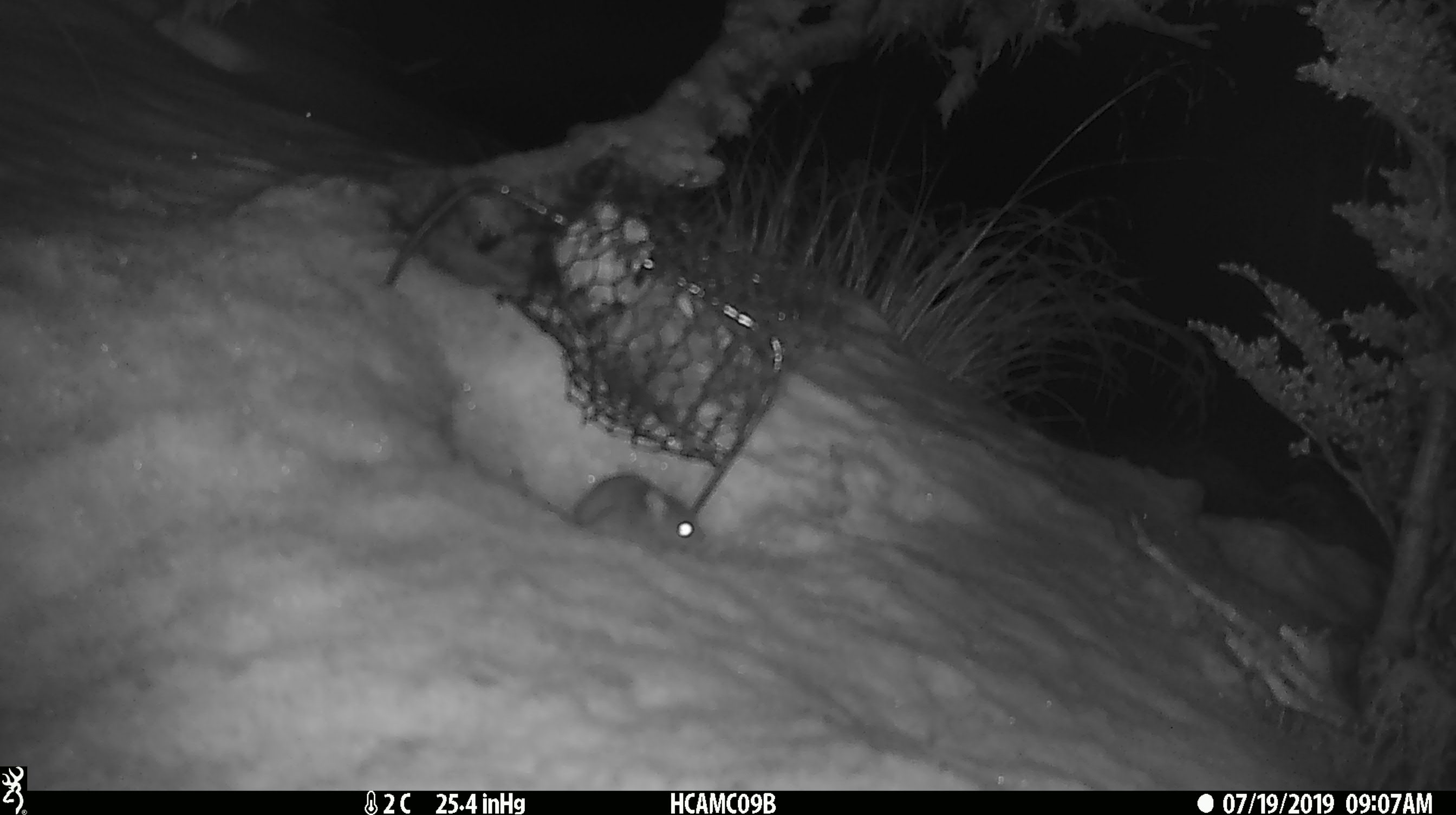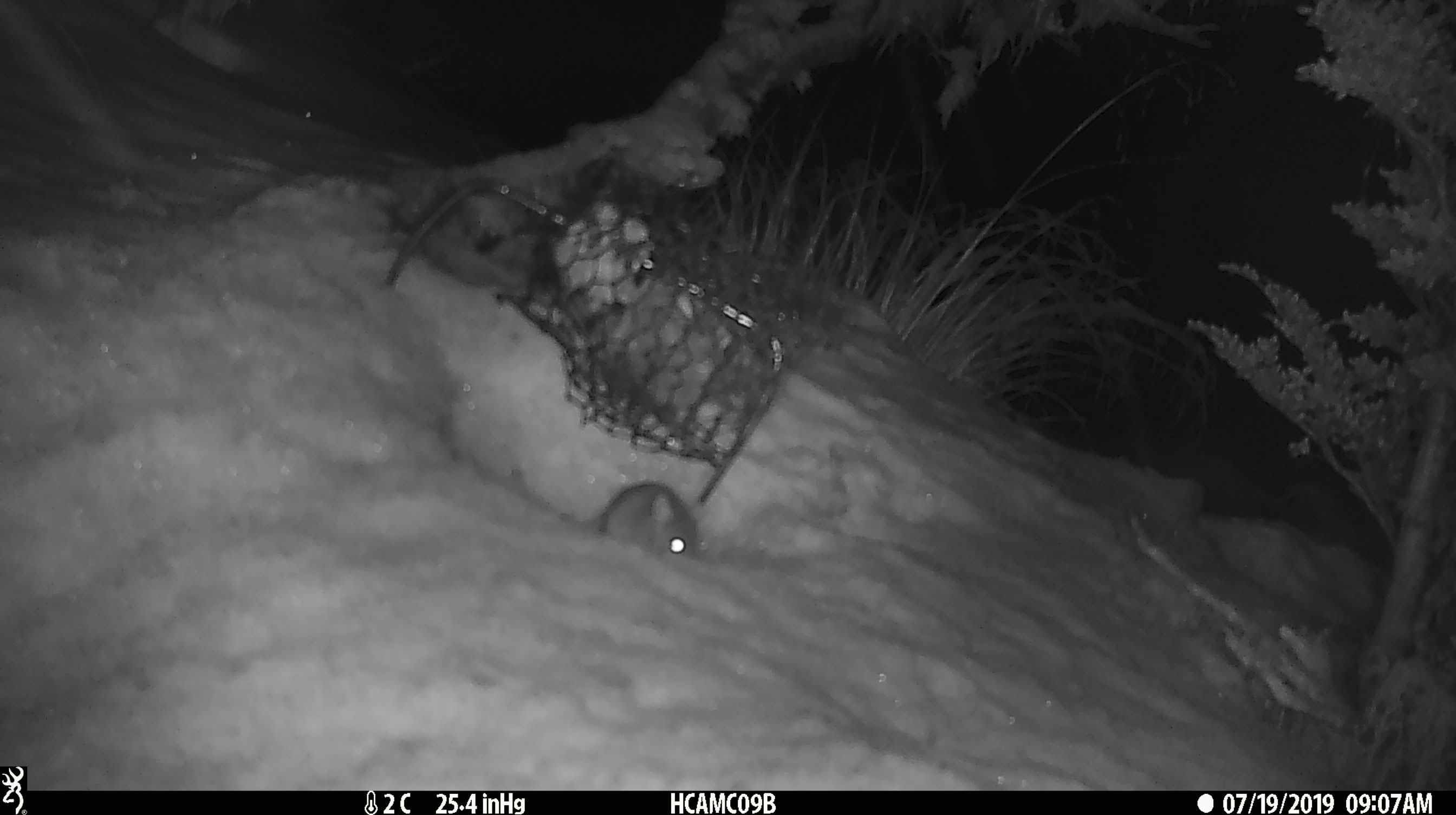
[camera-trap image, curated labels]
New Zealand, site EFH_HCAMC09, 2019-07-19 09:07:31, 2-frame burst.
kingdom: Animalia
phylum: Chordata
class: Mammalia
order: Rodentia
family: Muridae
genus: Mus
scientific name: Mus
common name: mouse